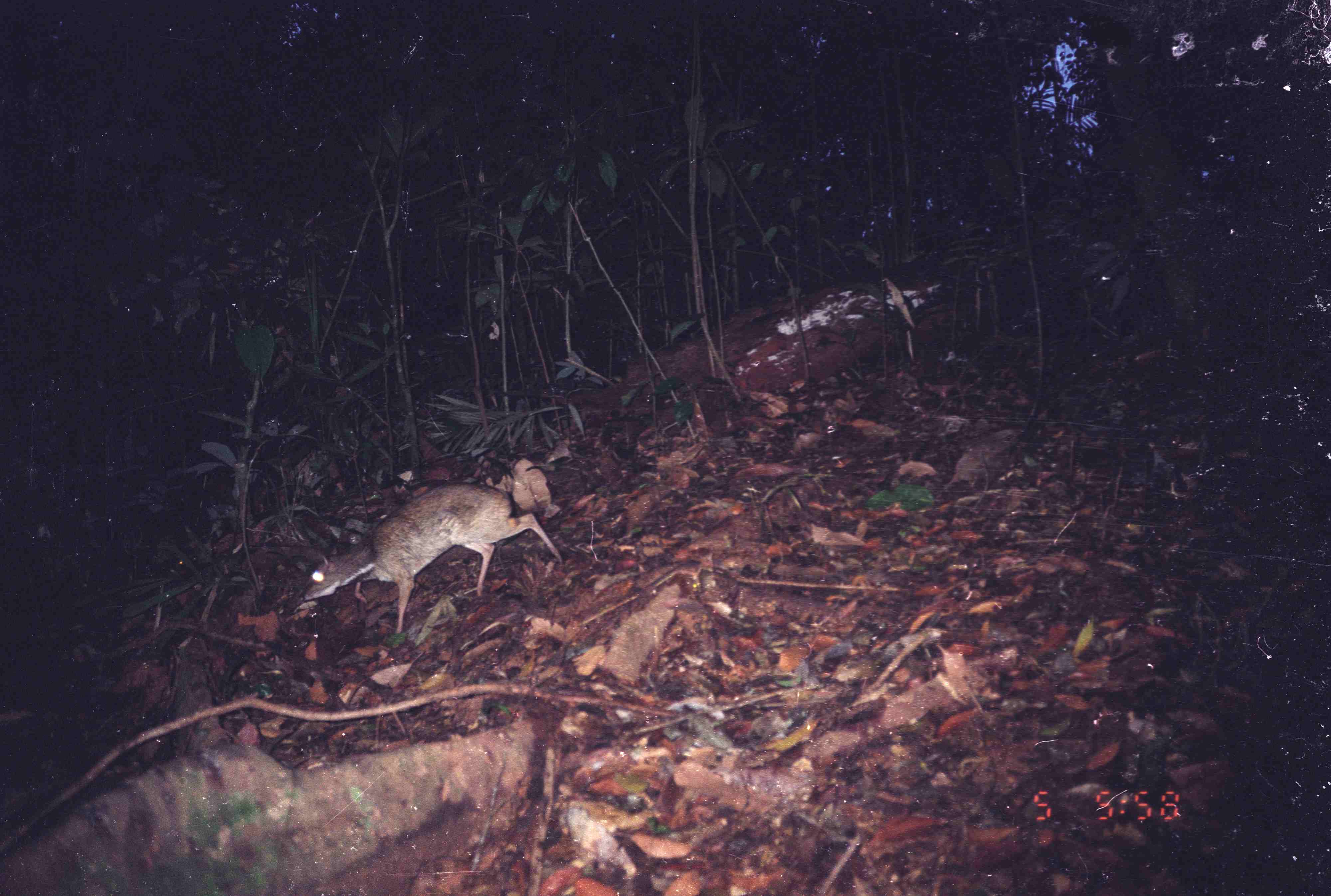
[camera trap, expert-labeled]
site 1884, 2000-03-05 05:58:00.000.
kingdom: Animalia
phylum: Chordata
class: Mammalia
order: Artiodactyla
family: Tragulidae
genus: Tragulus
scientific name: Tragulus napu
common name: greater oriental chevrotain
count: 1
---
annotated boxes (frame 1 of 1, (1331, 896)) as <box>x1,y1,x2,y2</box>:
tragulus napu: <box>292,479,564,637</box>